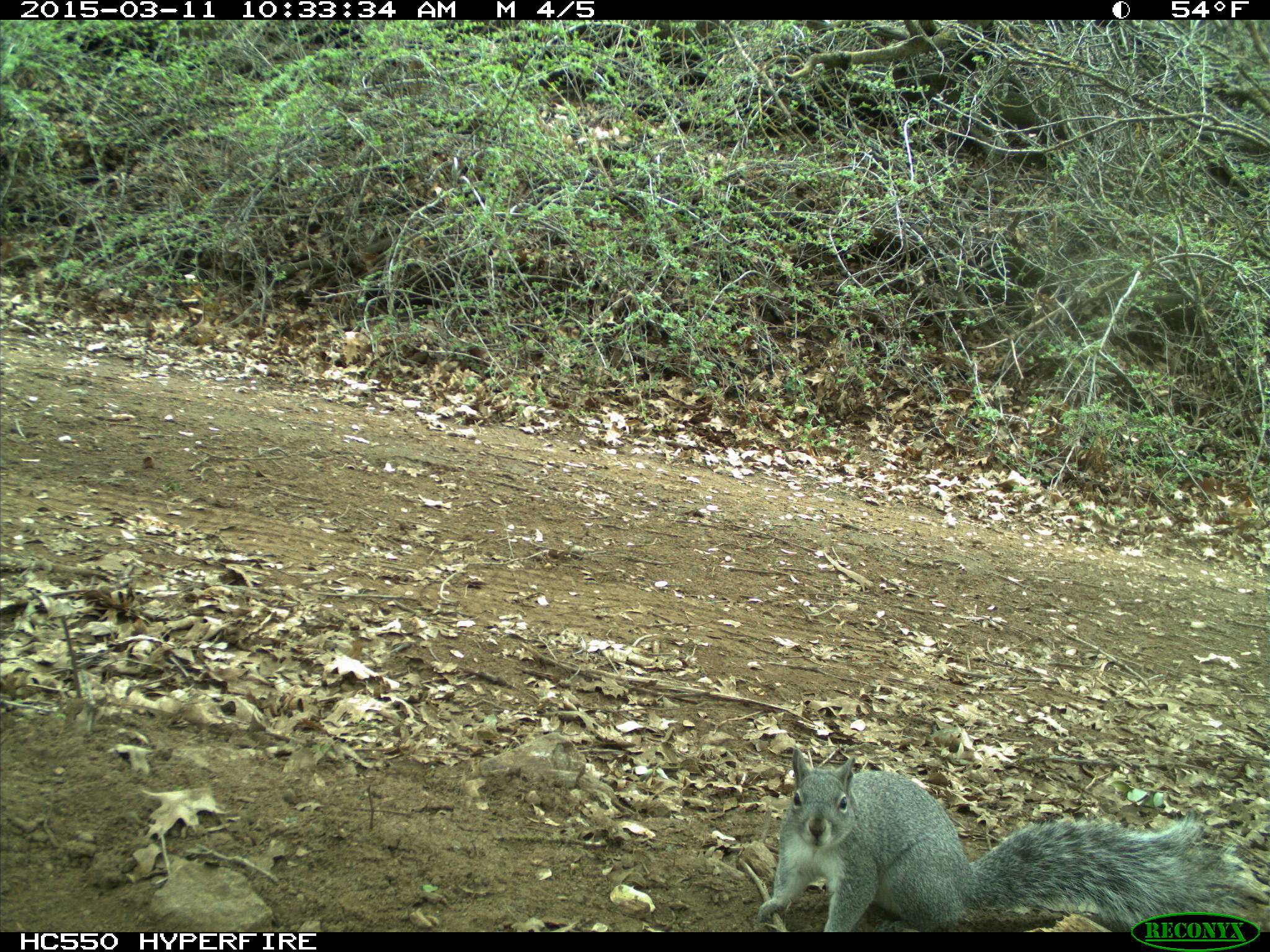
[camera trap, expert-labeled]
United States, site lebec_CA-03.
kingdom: Animalia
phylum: Chordata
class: Mammalia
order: Rodentia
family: Sciuridae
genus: Sciurus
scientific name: Sciurus carolinensis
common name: eastern gray squirrel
Sciurus carolinensis (eastern gray squirrel).